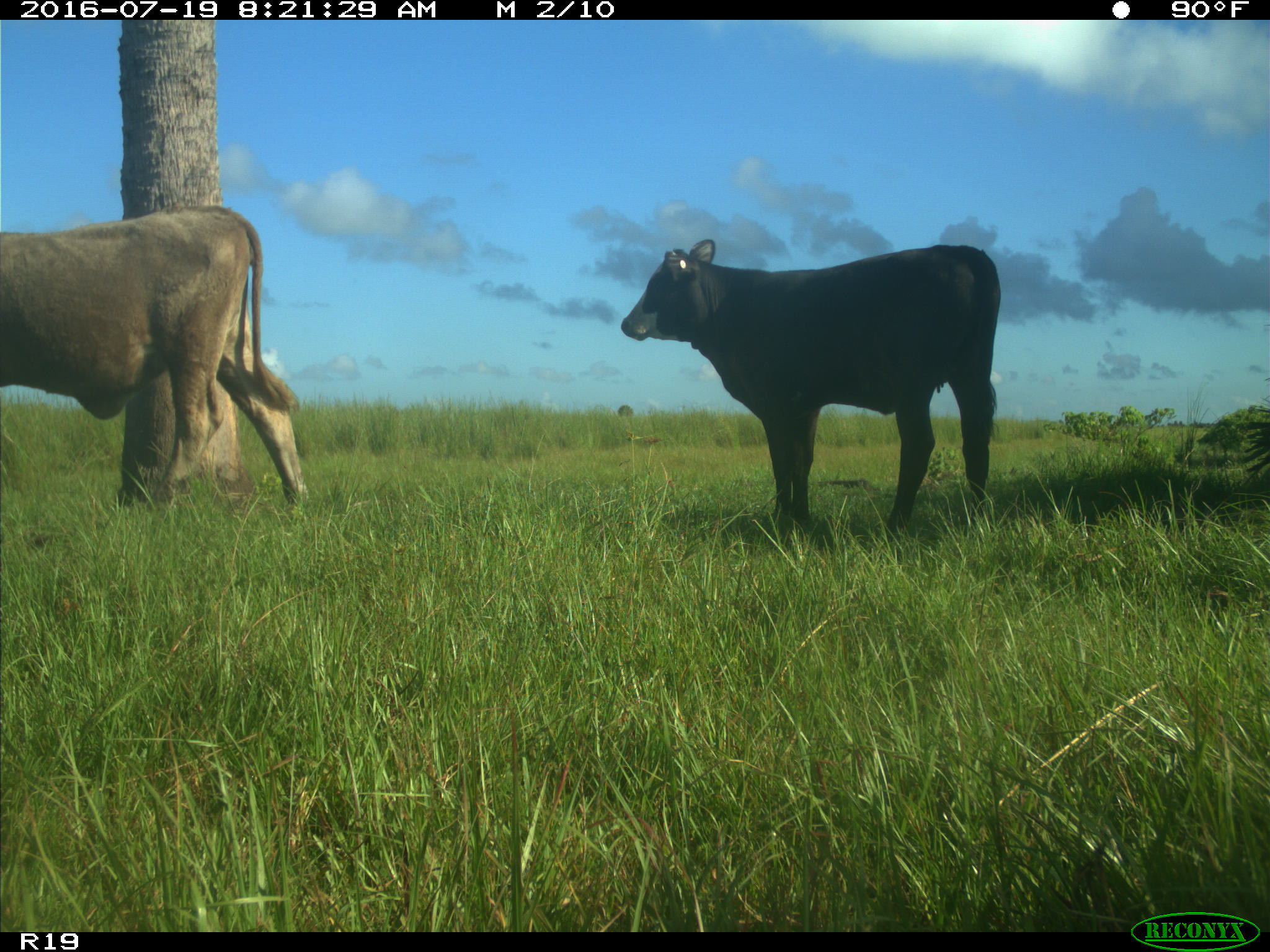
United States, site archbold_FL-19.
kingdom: Animalia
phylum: Chordata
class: Mammalia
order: Artiodactyla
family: Bovidae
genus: Bos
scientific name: Bos taurus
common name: domestic cow